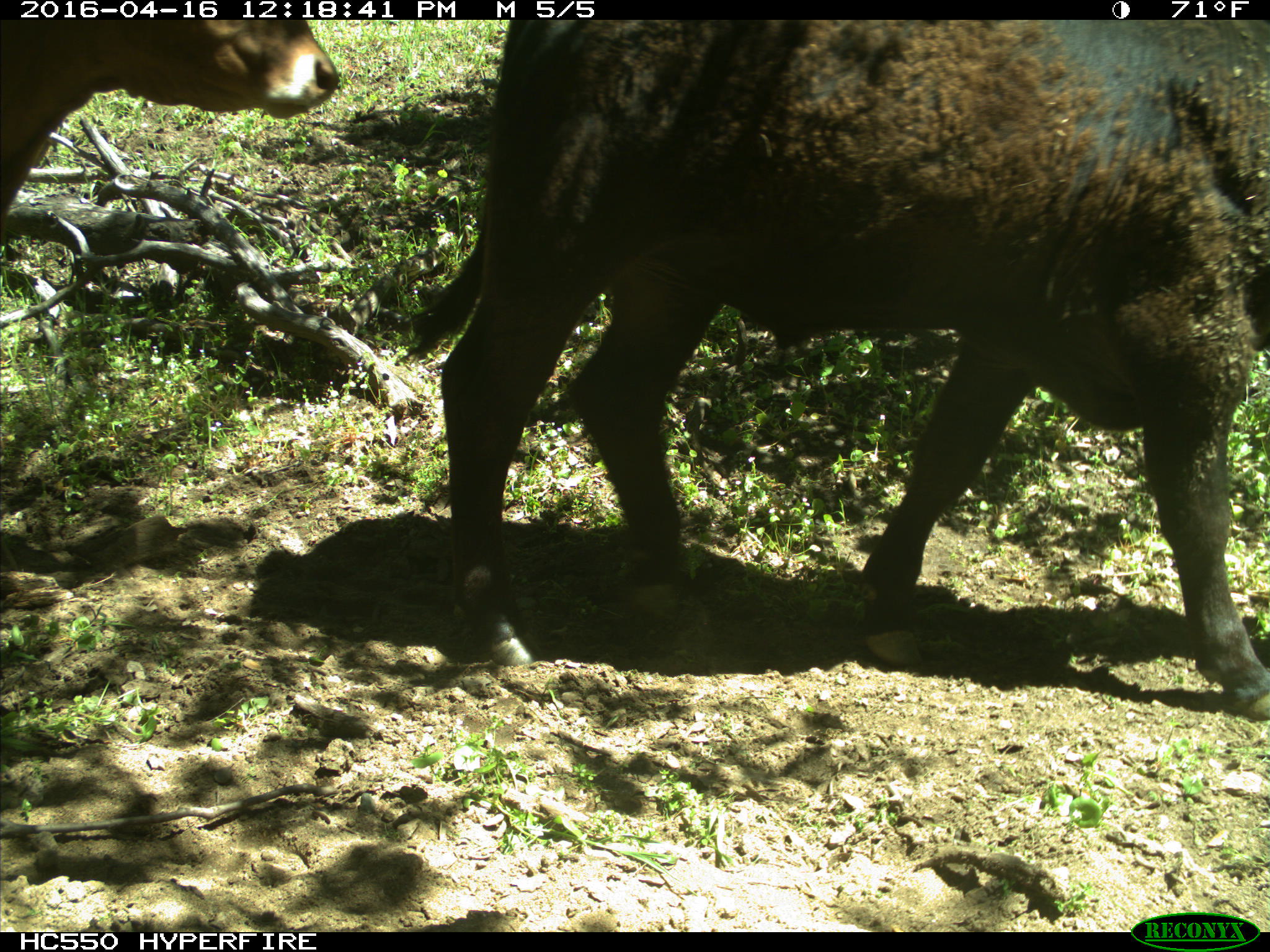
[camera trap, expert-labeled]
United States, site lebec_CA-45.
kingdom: Animalia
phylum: Chordata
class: Mammalia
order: Artiodactyla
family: Bovidae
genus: Bos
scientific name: Bos taurus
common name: domestic cow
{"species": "Bos taurus (domestic cow)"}